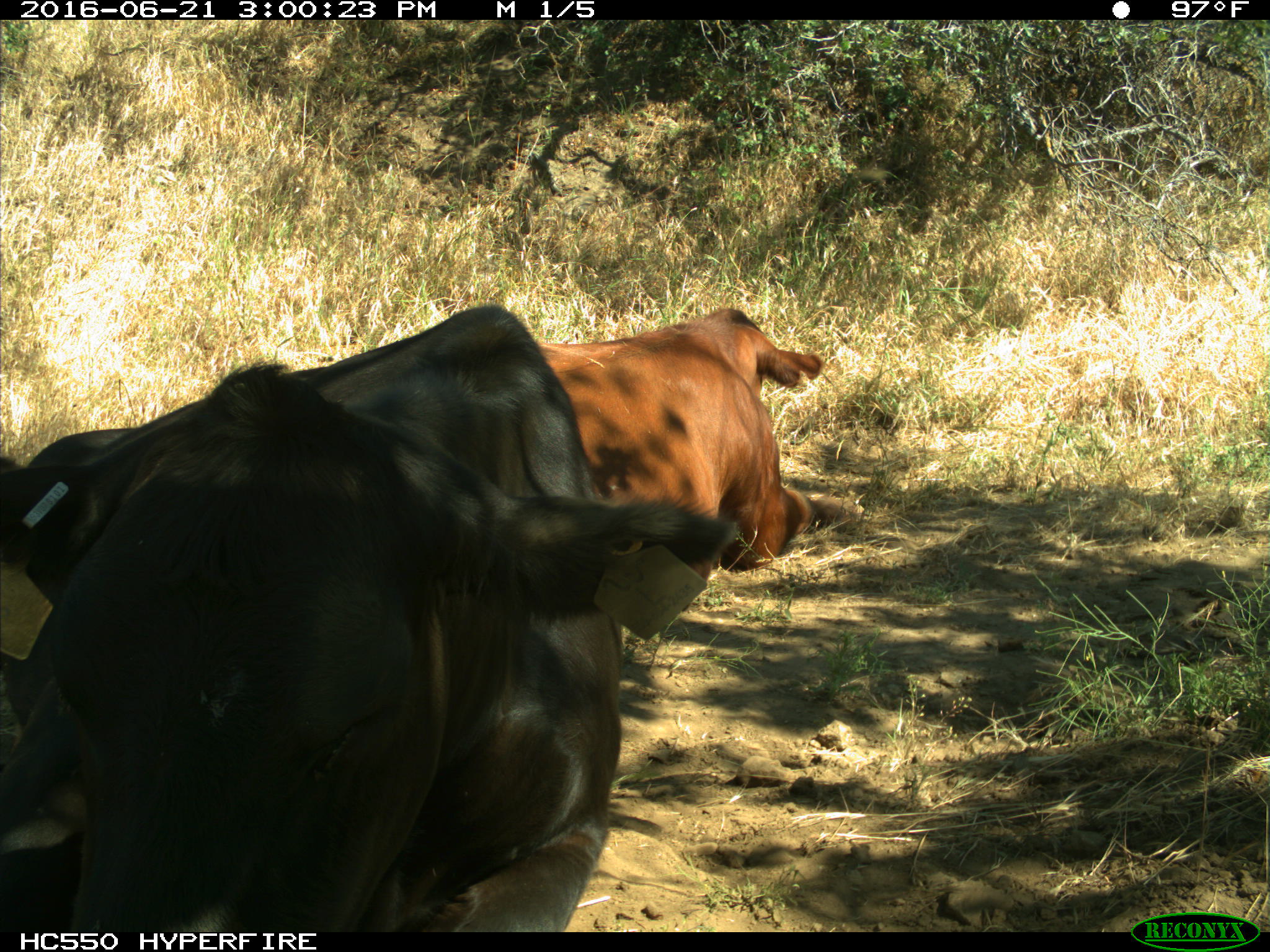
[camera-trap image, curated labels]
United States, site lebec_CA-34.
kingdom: Animalia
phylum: Chordata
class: Mammalia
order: Artiodactyla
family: Bovidae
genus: Bos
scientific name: Bos taurus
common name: domestic cow